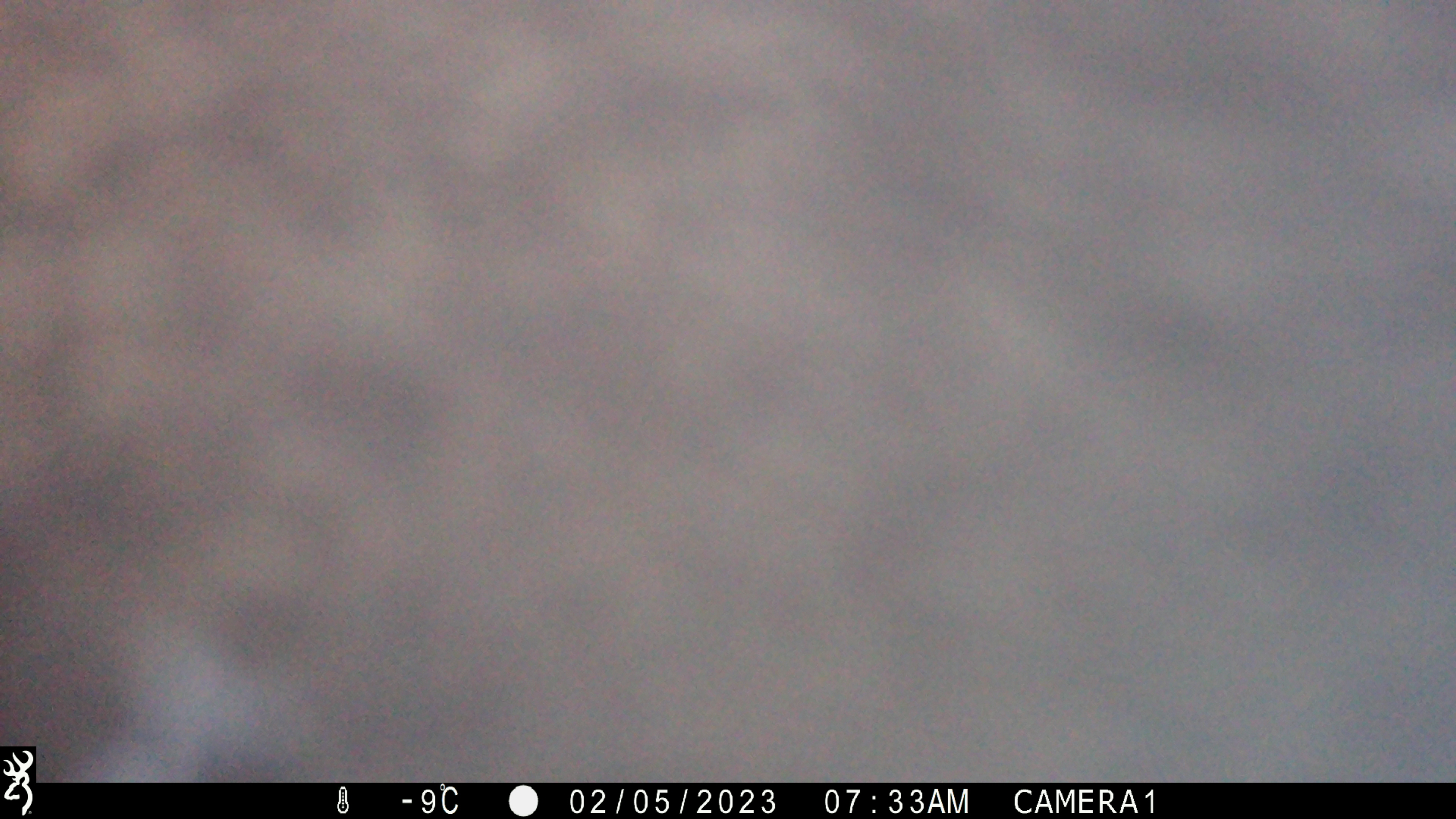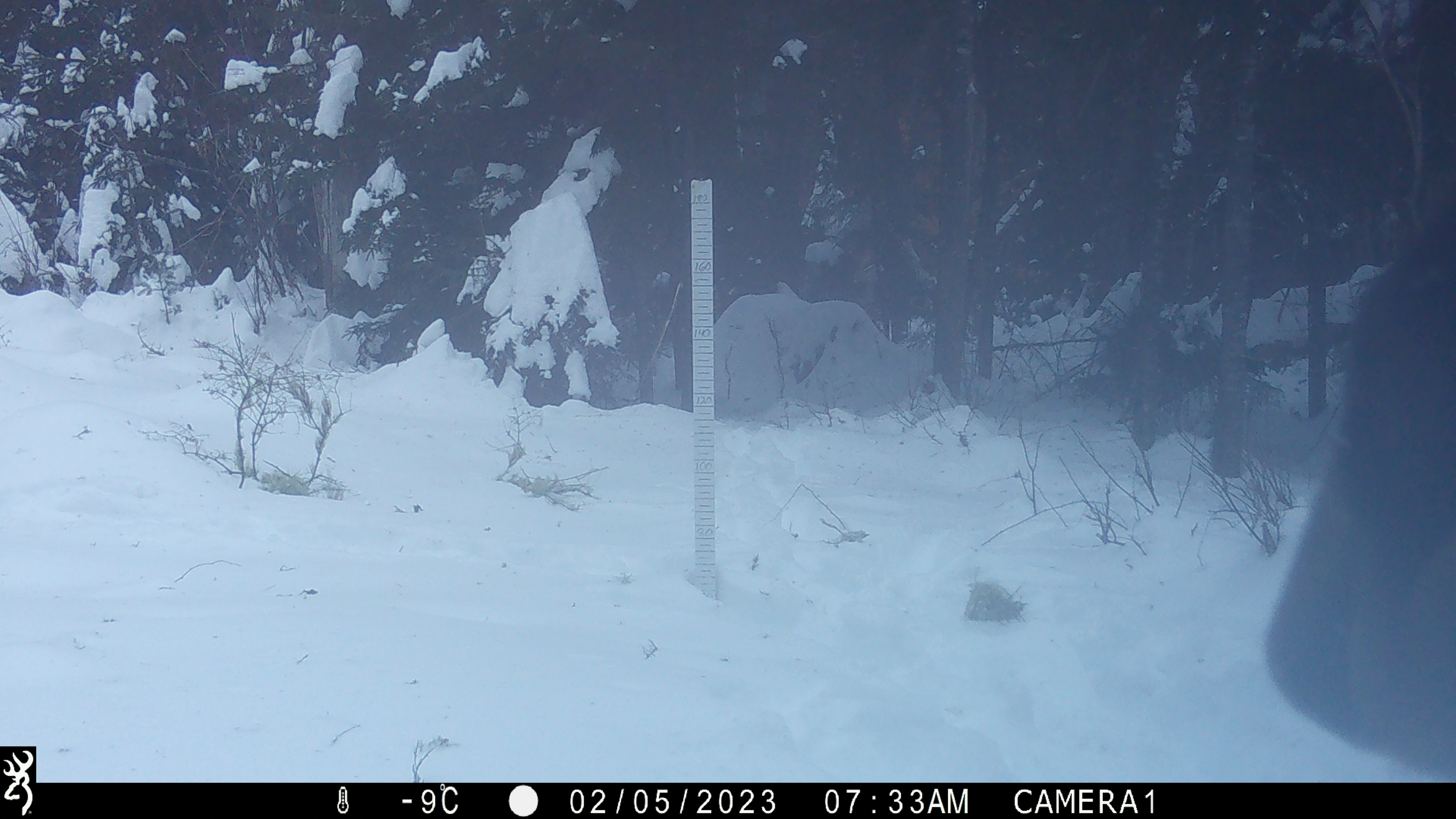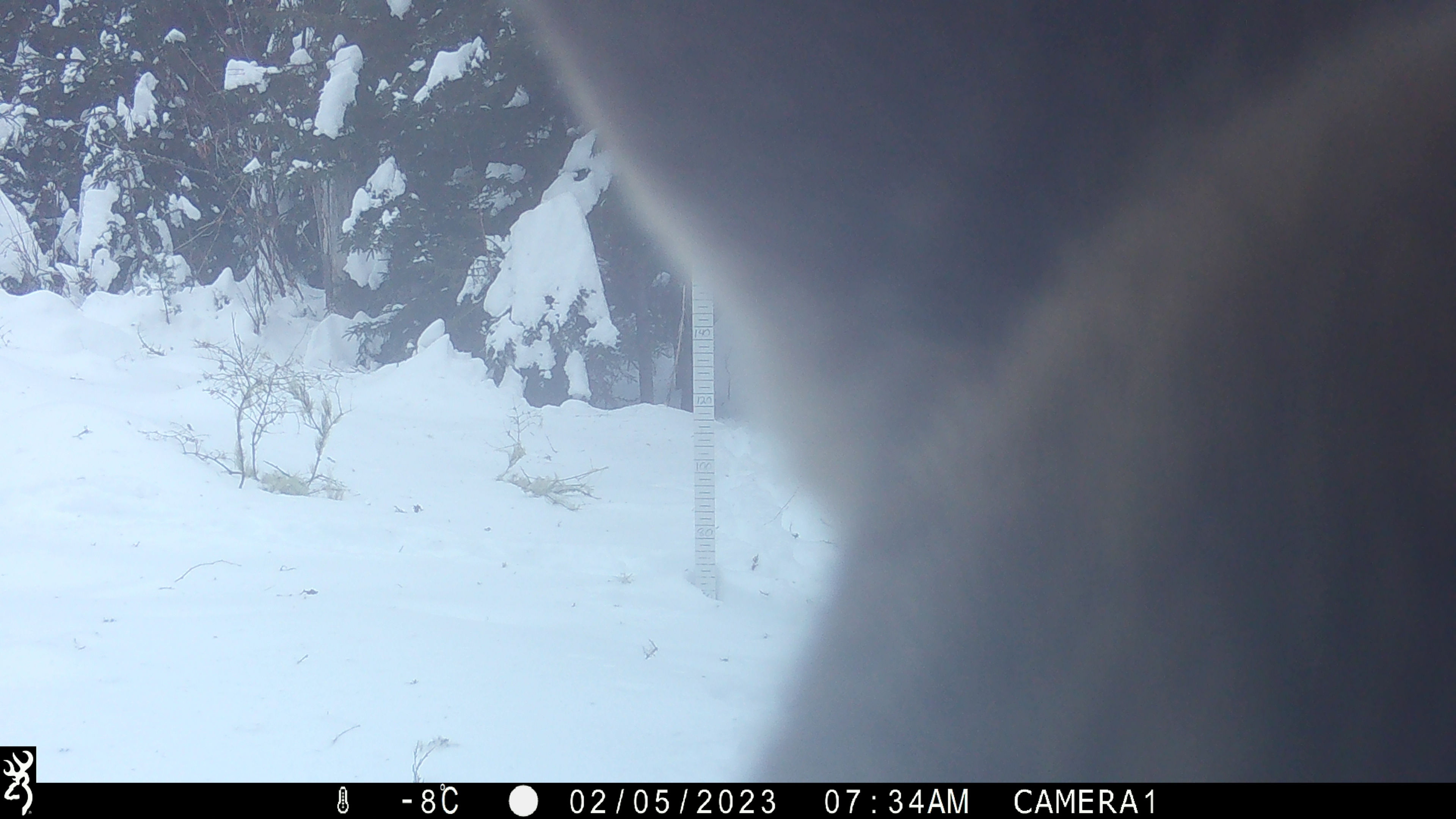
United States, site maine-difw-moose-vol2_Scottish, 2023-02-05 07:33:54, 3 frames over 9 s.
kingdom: Animalia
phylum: Chordata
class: Mammalia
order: Artiodactyla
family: Cervidae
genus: Alces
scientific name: Alces alces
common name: moose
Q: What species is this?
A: Moose (Alces alces).